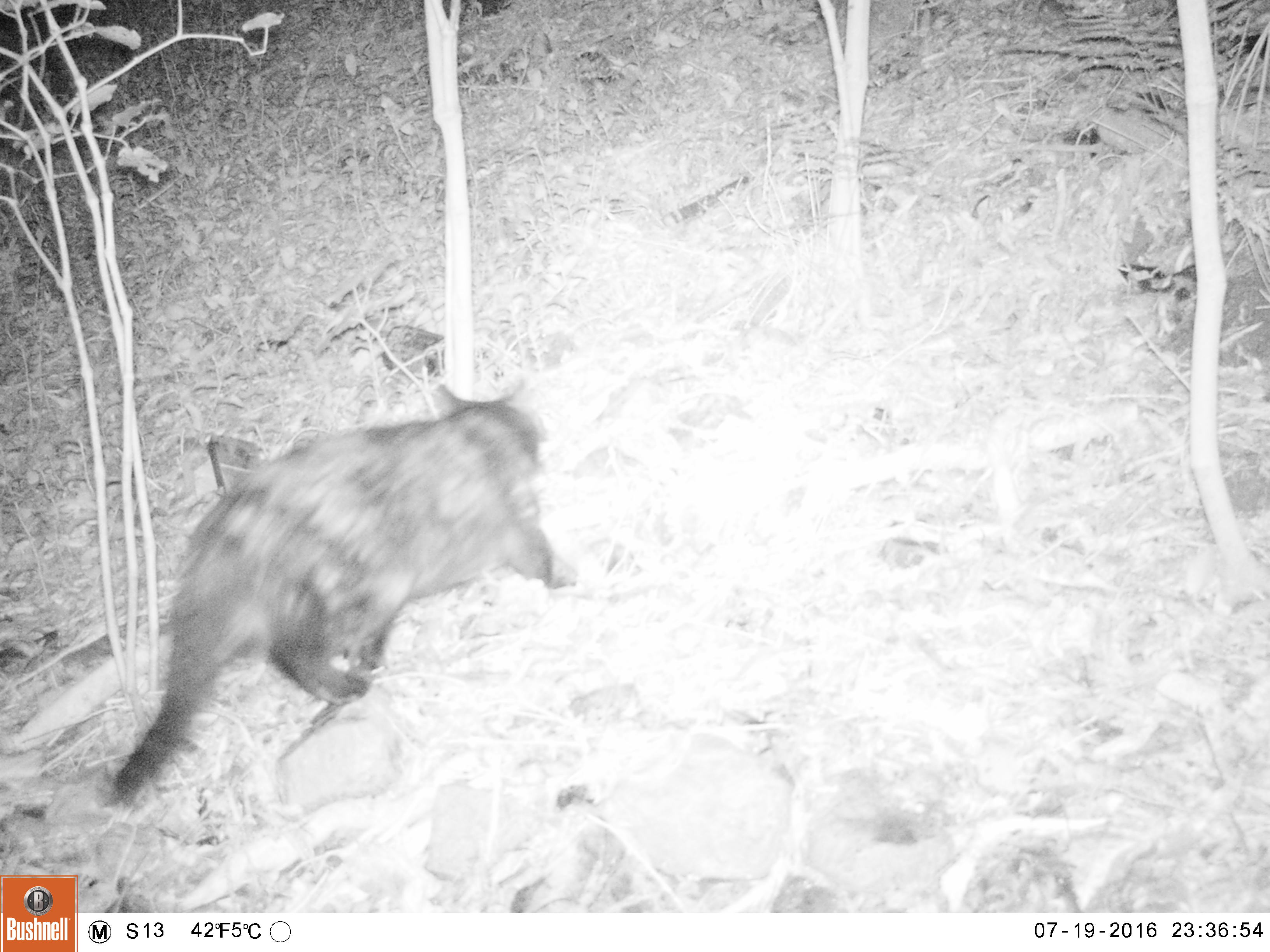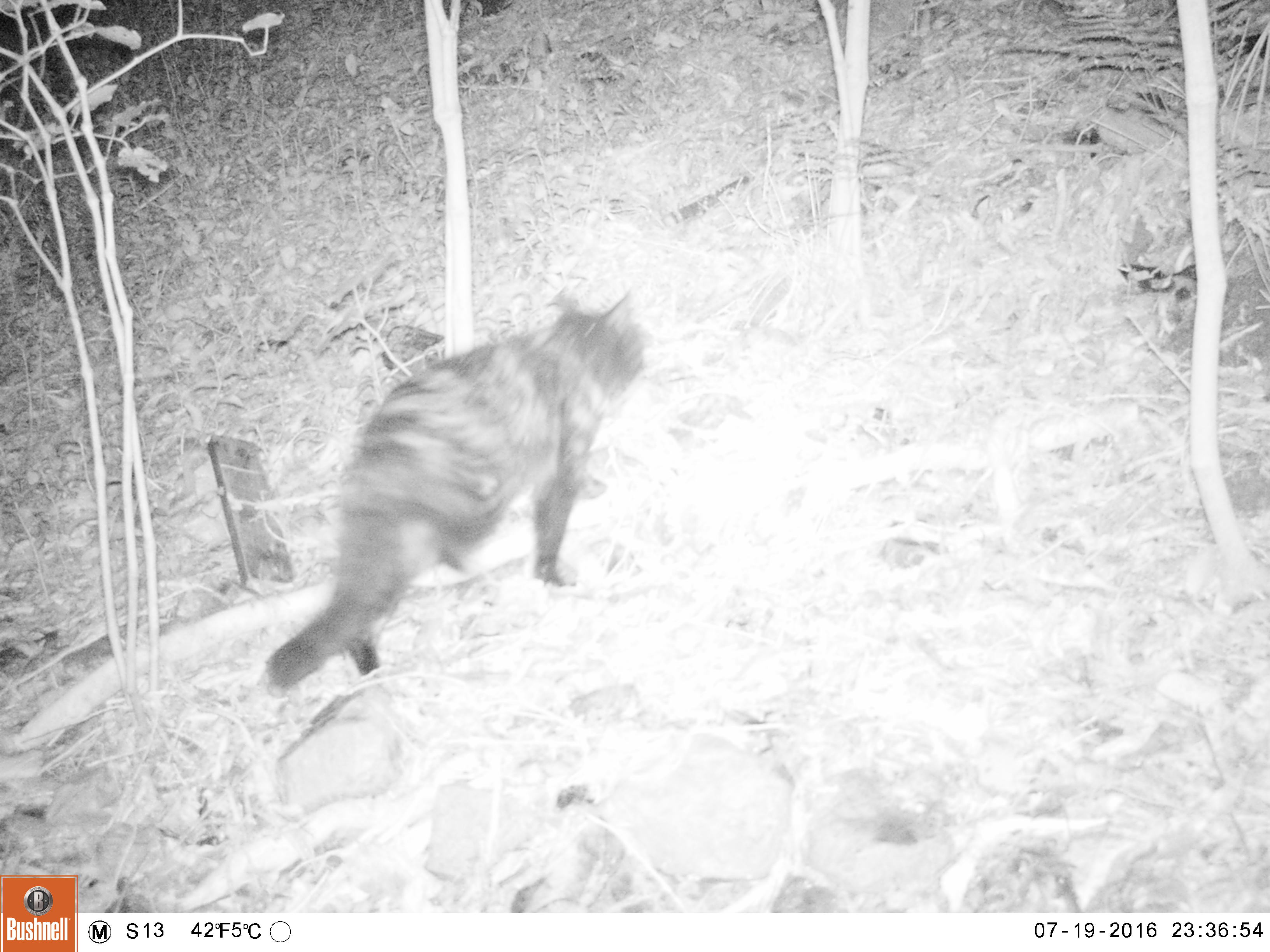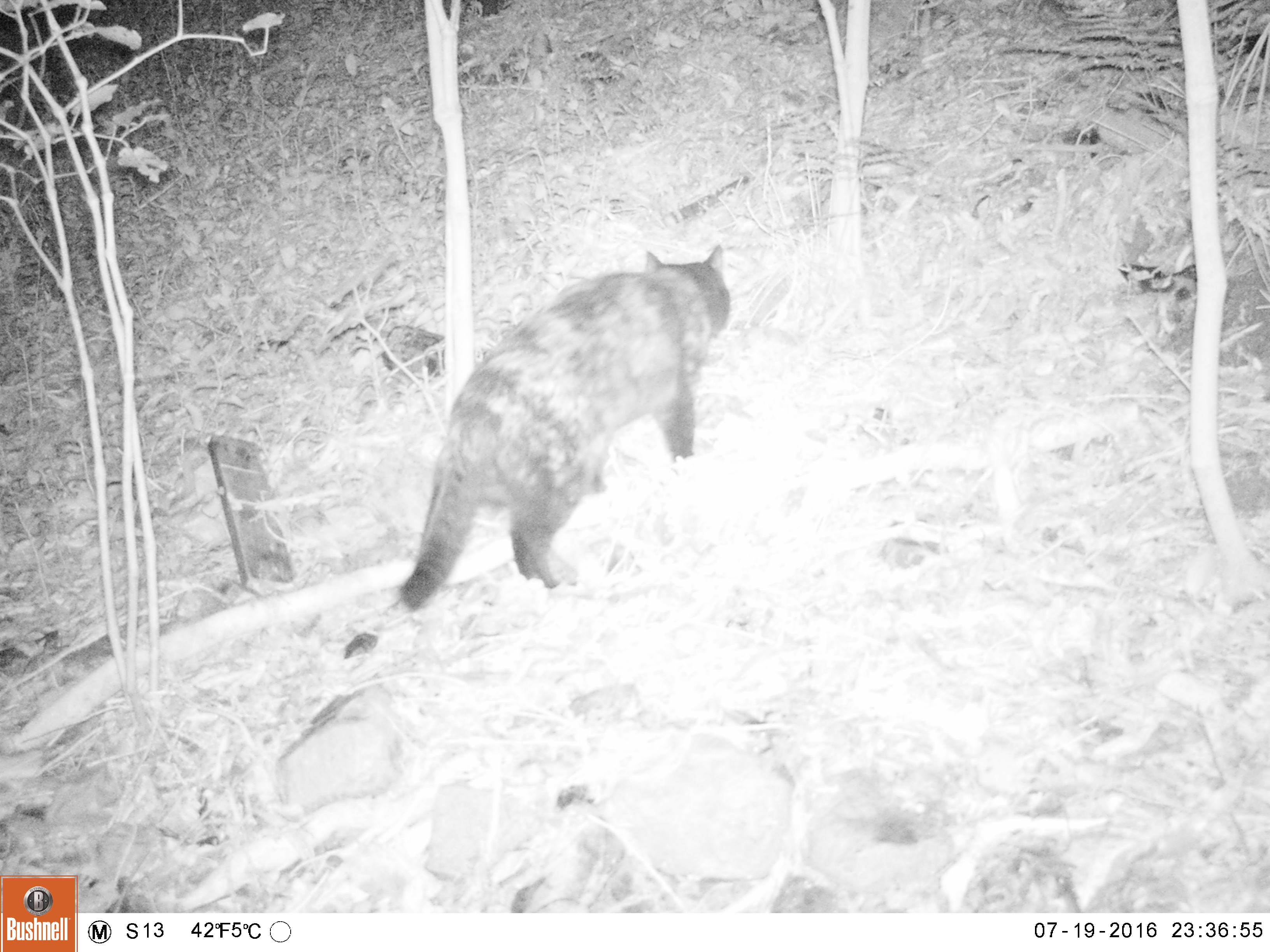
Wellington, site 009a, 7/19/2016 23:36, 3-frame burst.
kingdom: Animalia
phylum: Chordata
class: Mammalia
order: Carnivora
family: Felidae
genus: Felis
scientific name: Felis catus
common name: cat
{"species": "cat (Felis catus)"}